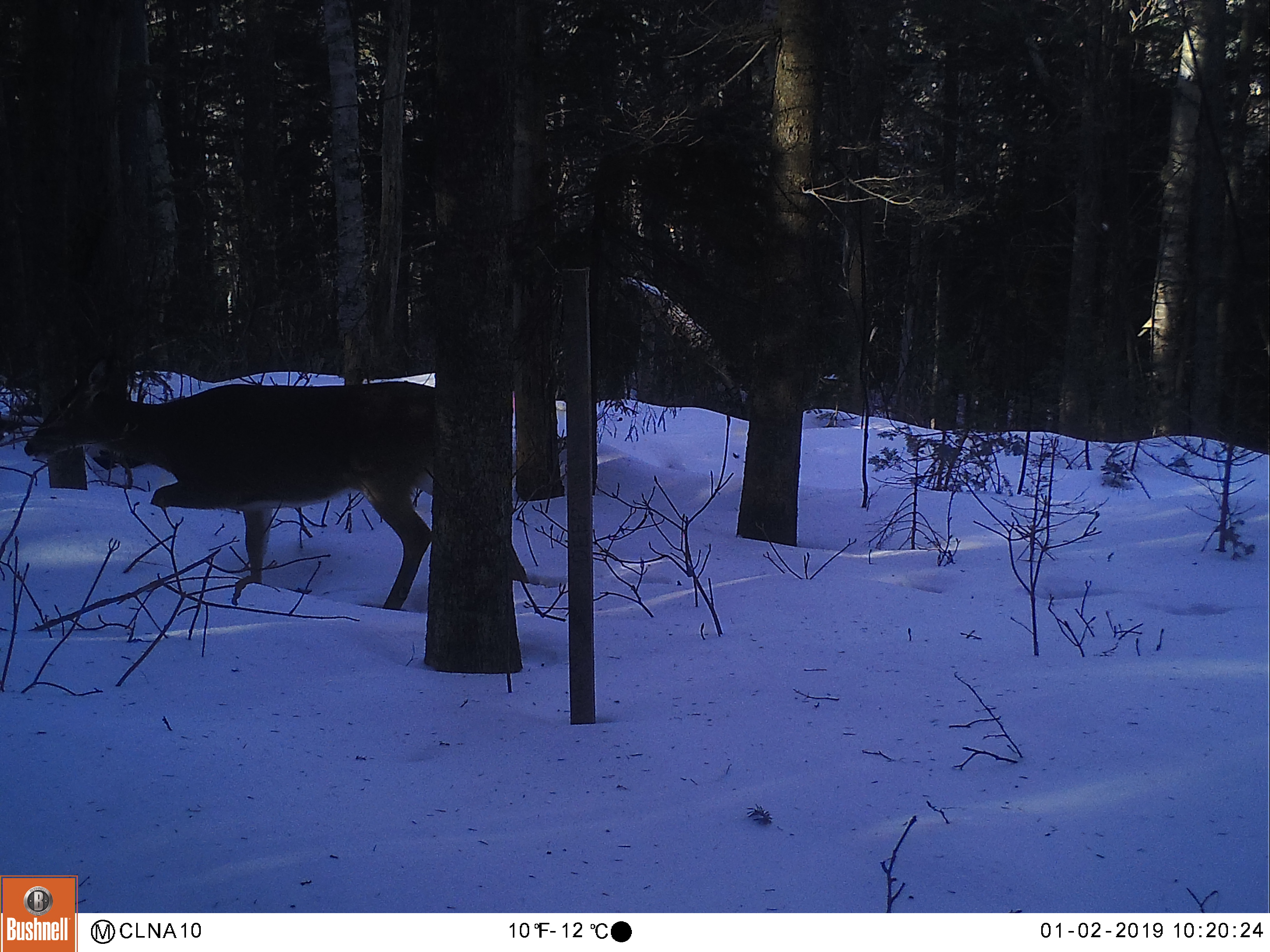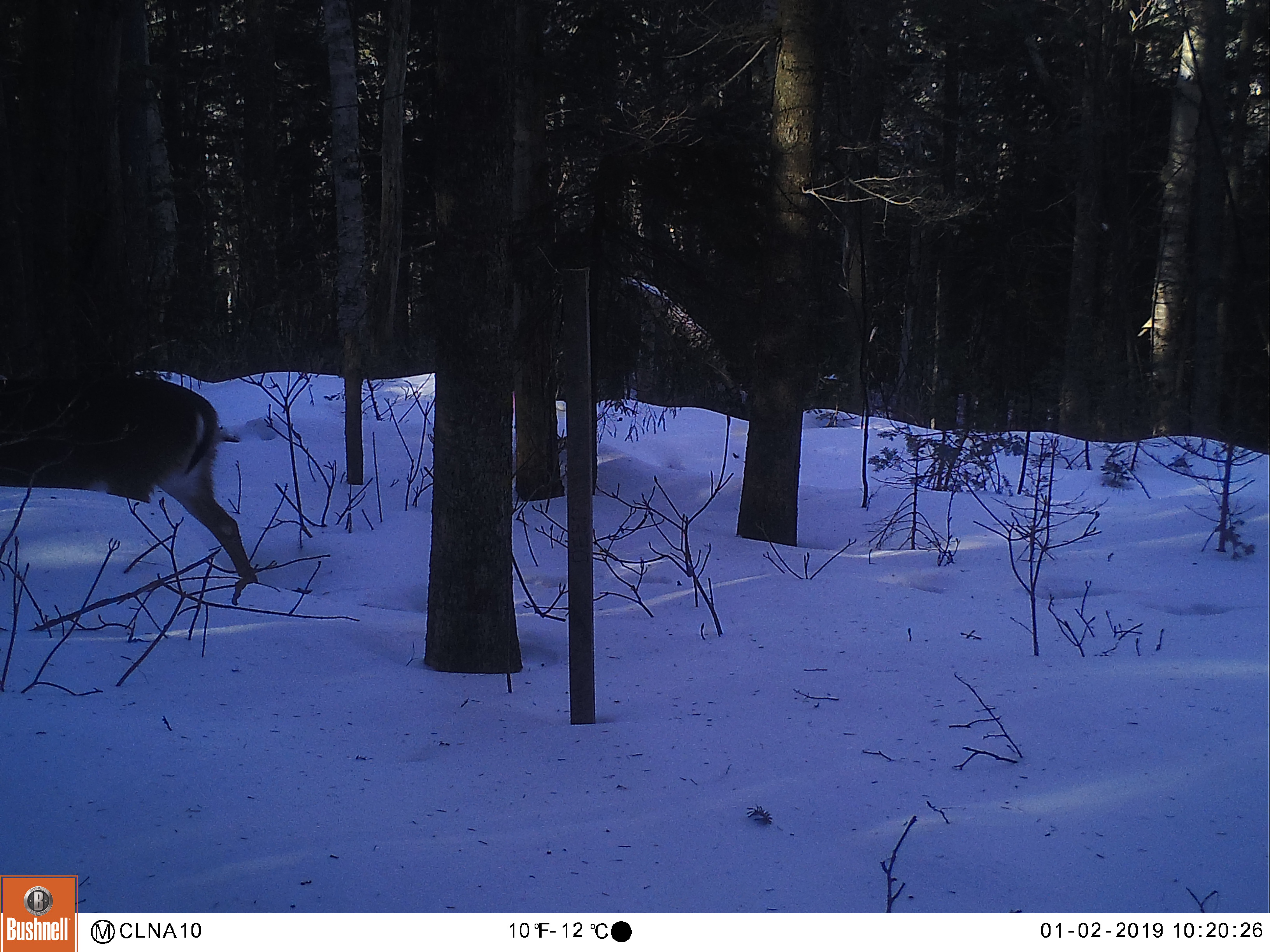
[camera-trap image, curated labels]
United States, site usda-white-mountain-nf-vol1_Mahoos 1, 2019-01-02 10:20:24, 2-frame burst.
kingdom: Animalia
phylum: Chordata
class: Mammalia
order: Artiodactyla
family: Cervidae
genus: Odocoileus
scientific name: Odocoileus virginianus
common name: white-tailed deer